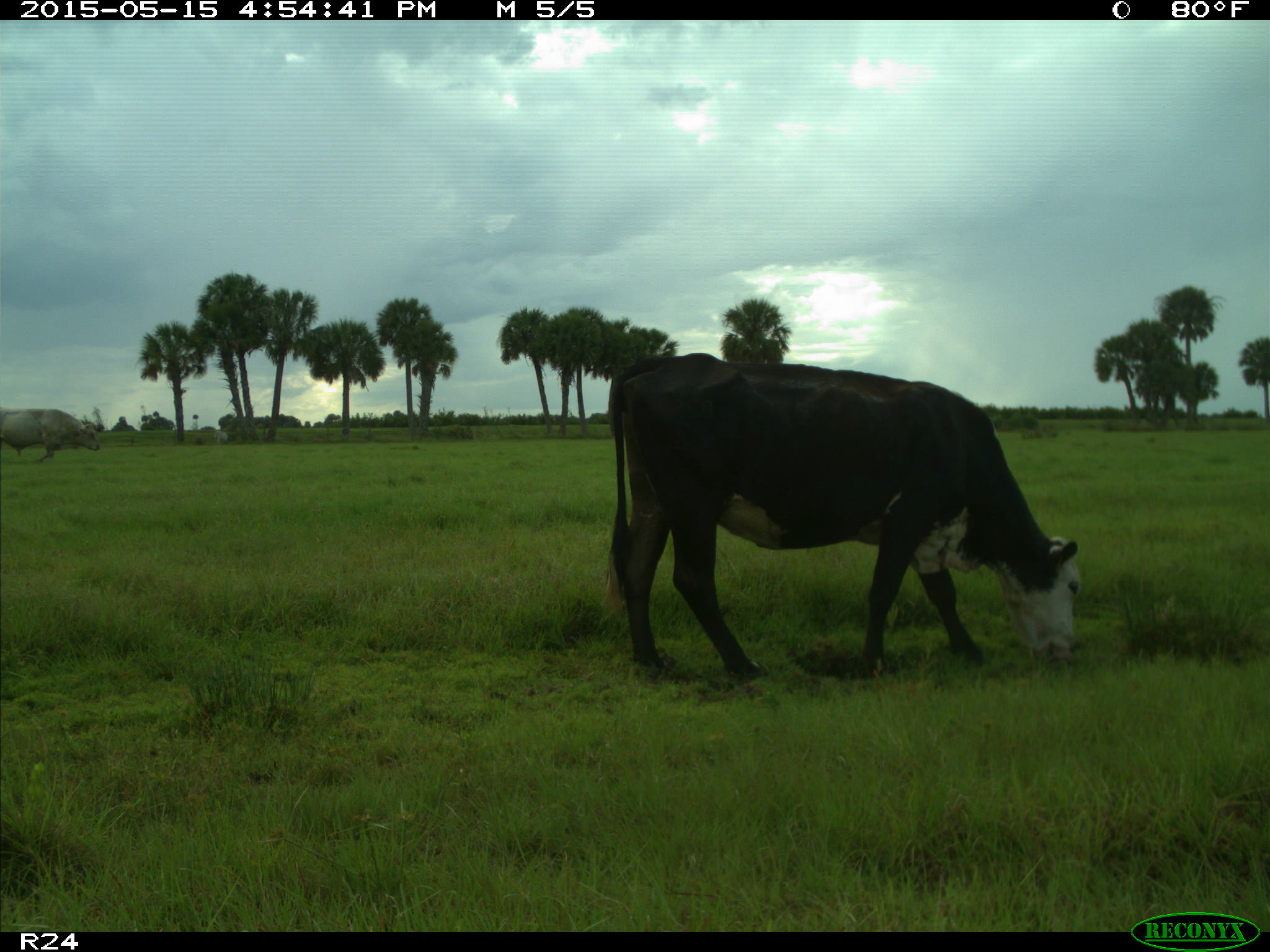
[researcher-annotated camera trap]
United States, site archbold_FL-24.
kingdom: Animalia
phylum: Chordata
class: Mammalia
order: Artiodactyla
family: Bovidae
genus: Bos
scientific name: Bos taurus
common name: domestic cow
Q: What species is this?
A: Bos taurus (domestic cow).